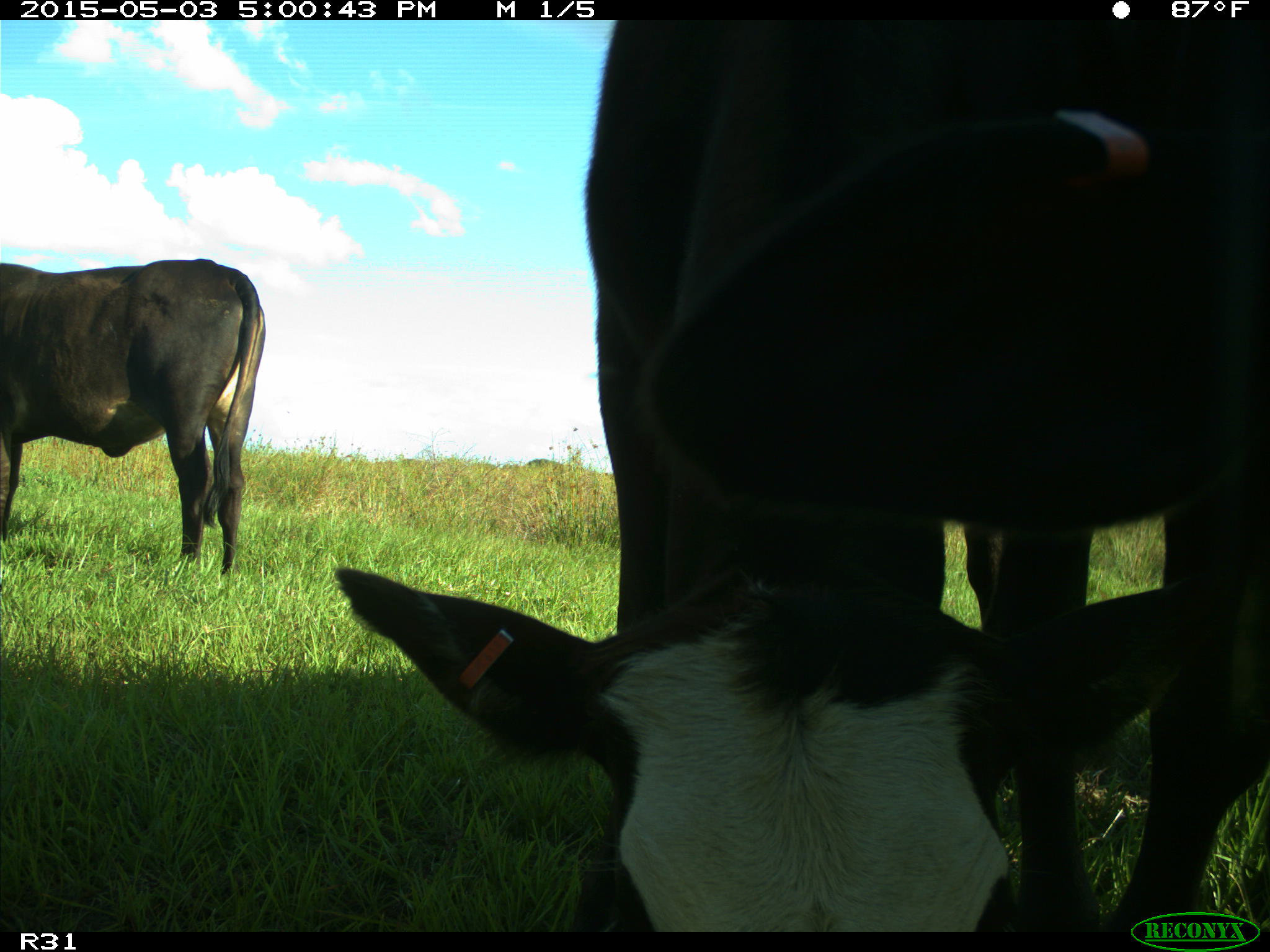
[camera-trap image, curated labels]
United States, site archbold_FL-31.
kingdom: Animalia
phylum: Chordata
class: Mammalia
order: Artiodactyla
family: Bovidae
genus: Bos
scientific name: Bos taurus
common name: domestic cow